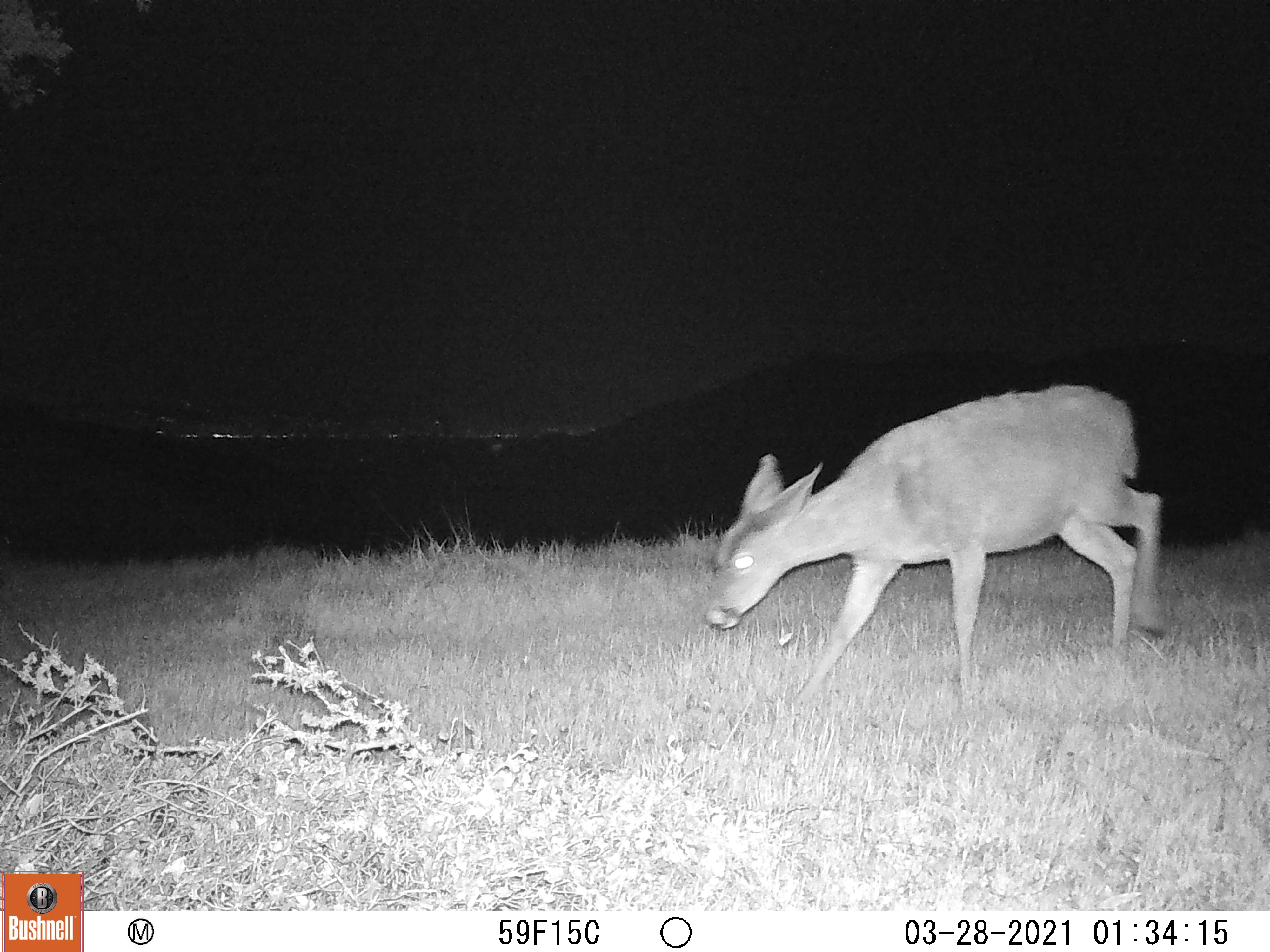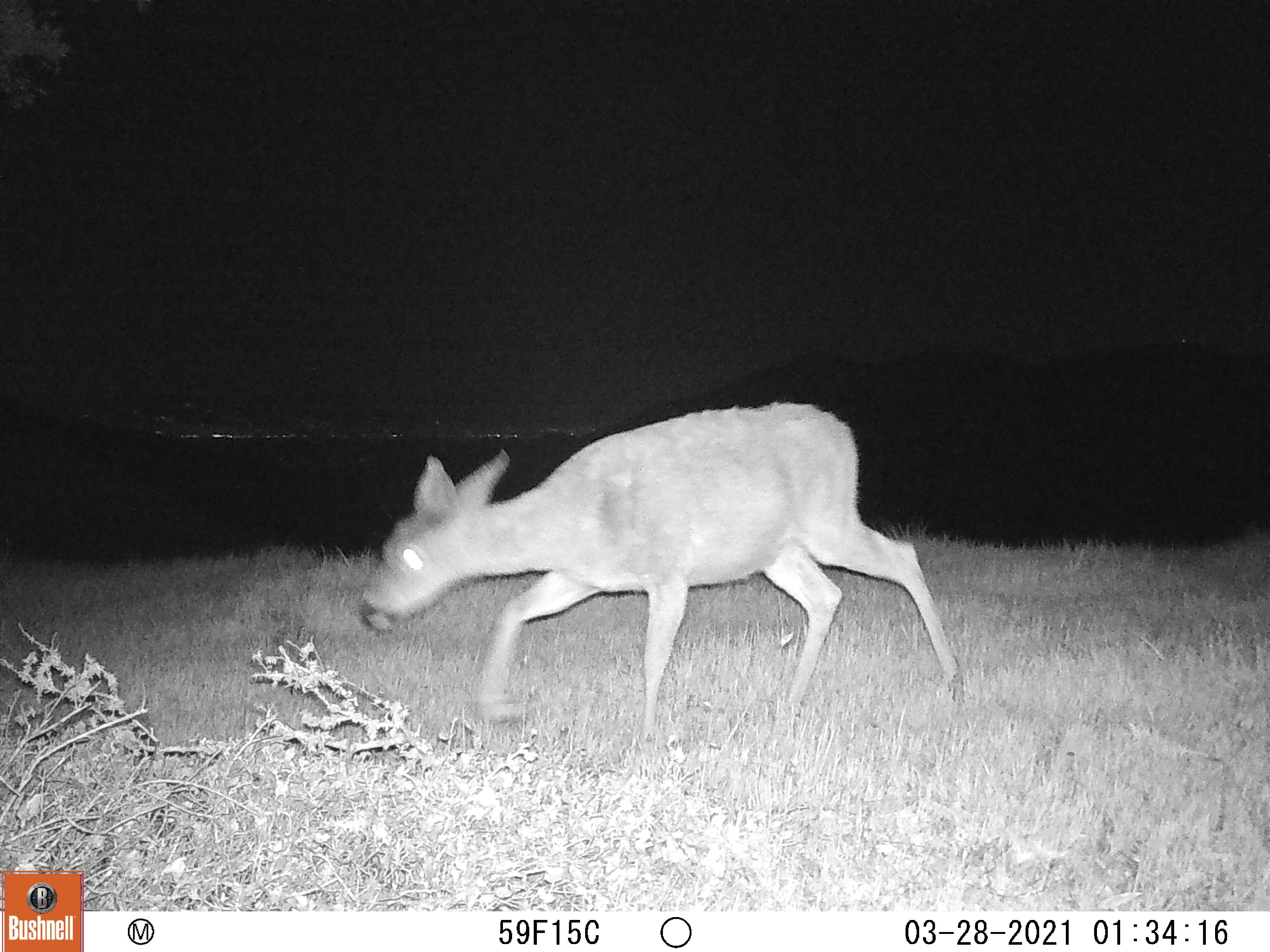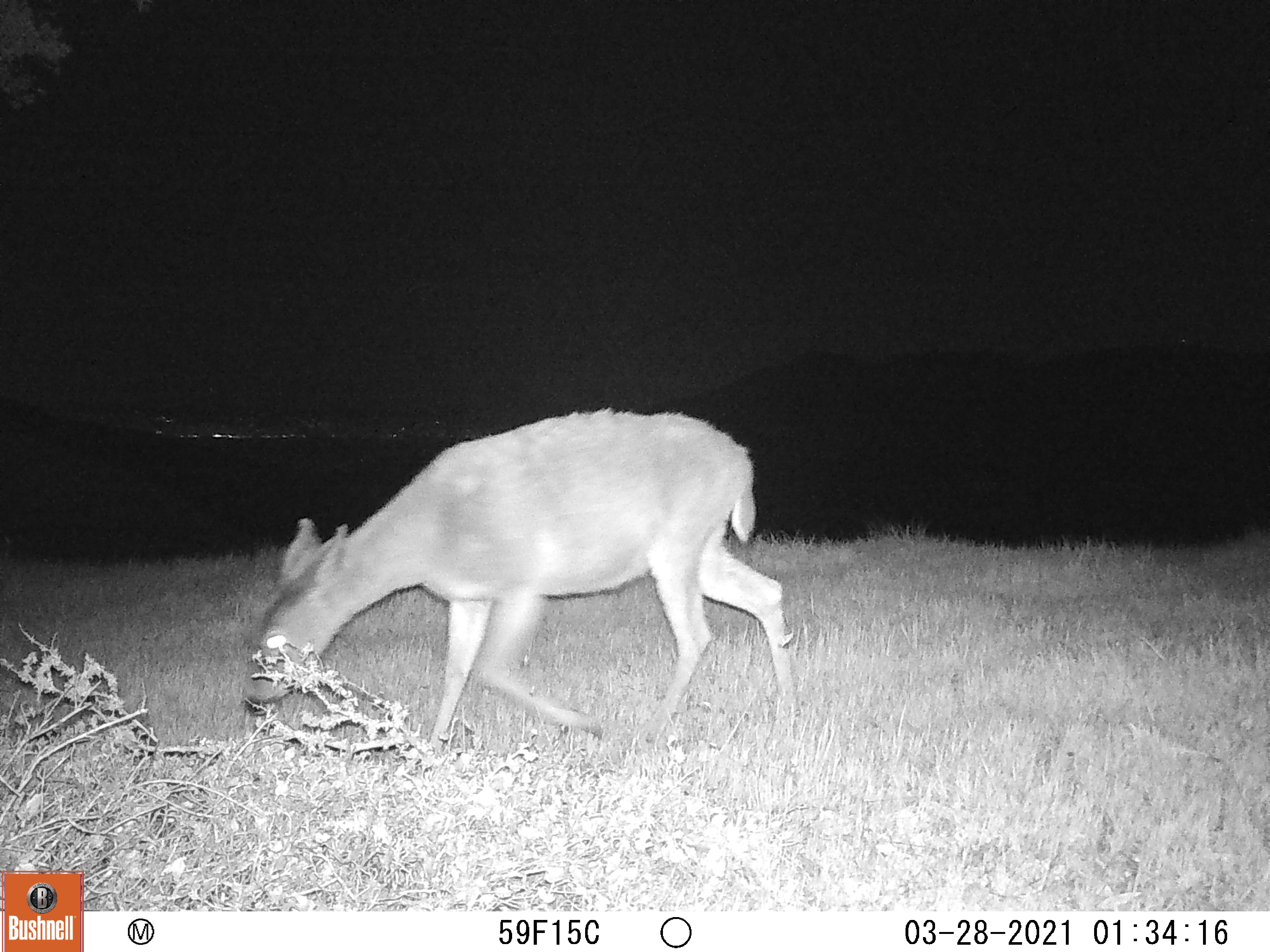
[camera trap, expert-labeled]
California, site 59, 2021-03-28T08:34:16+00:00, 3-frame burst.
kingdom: Animalia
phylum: Chordata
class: Mammalia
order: Artiodactyla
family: Cervidae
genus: Odocoileus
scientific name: Odocoileus hemionus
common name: mule deer